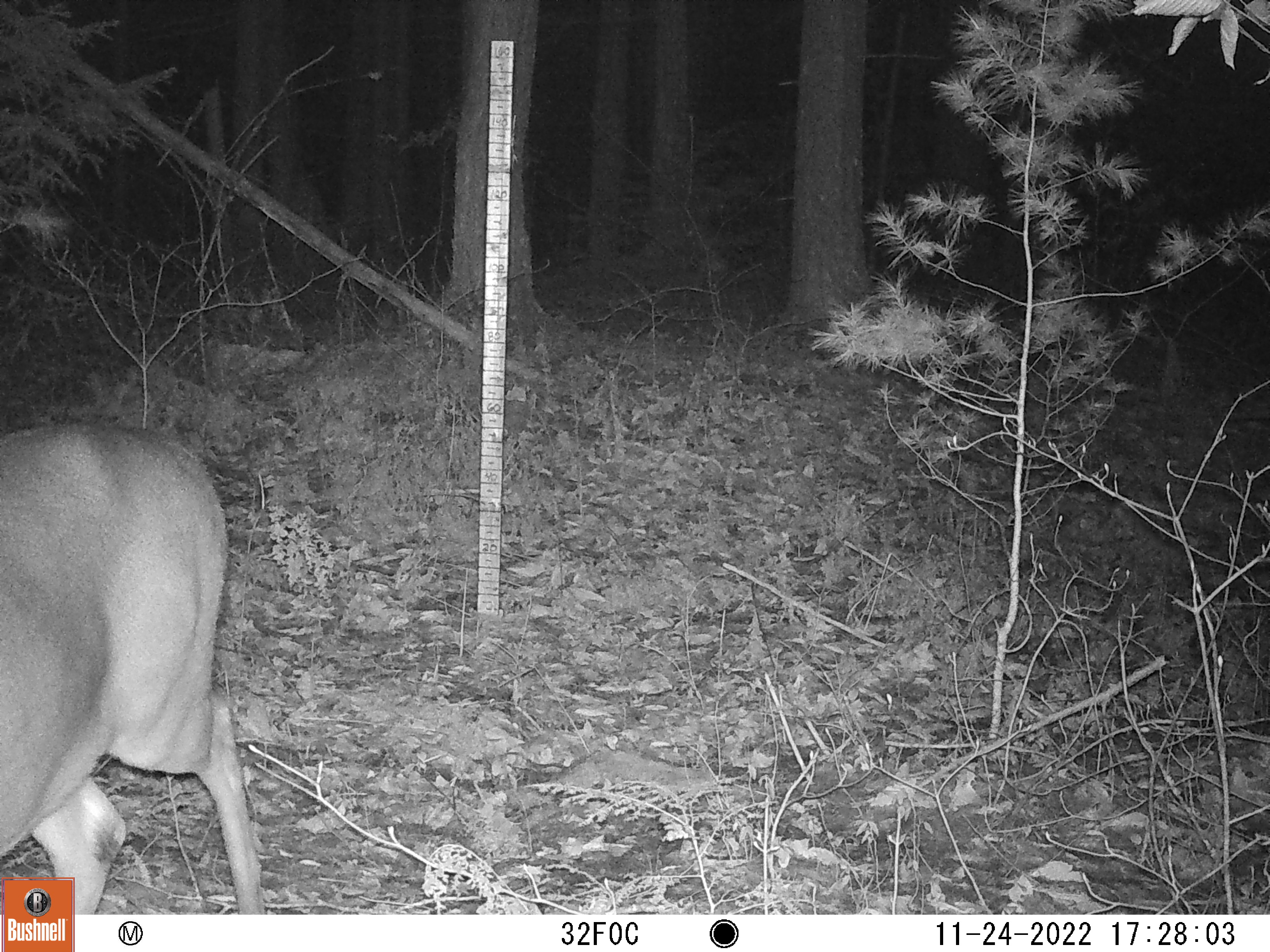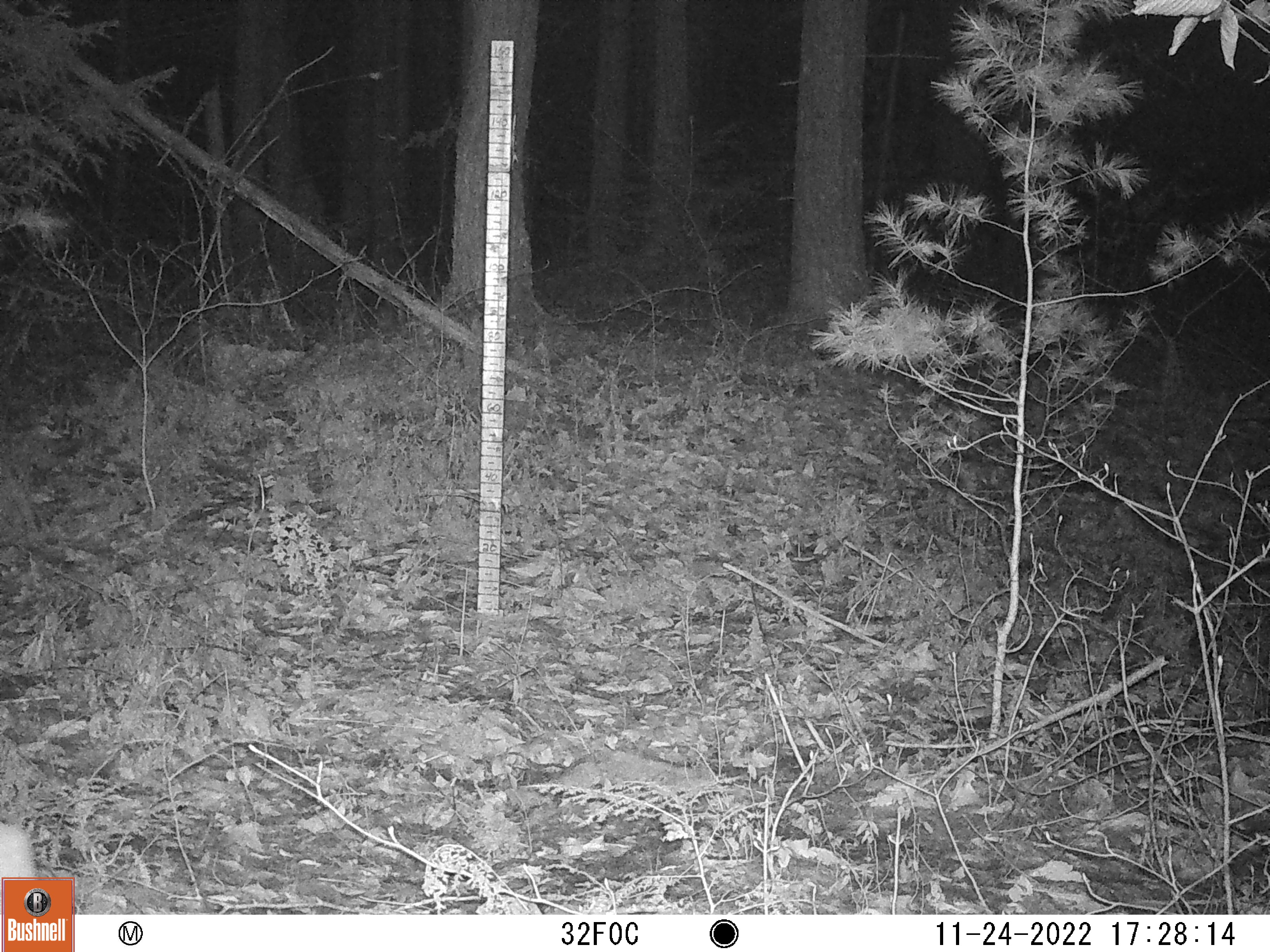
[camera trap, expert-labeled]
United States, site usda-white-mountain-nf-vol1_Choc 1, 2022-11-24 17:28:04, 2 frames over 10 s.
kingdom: Animalia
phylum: Chordata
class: Mammalia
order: Artiodactyla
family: Cervidae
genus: Odocoileus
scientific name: Odocoileus virginianus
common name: white-tailed deer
White-tailed deer (Odocoileus virginianus).